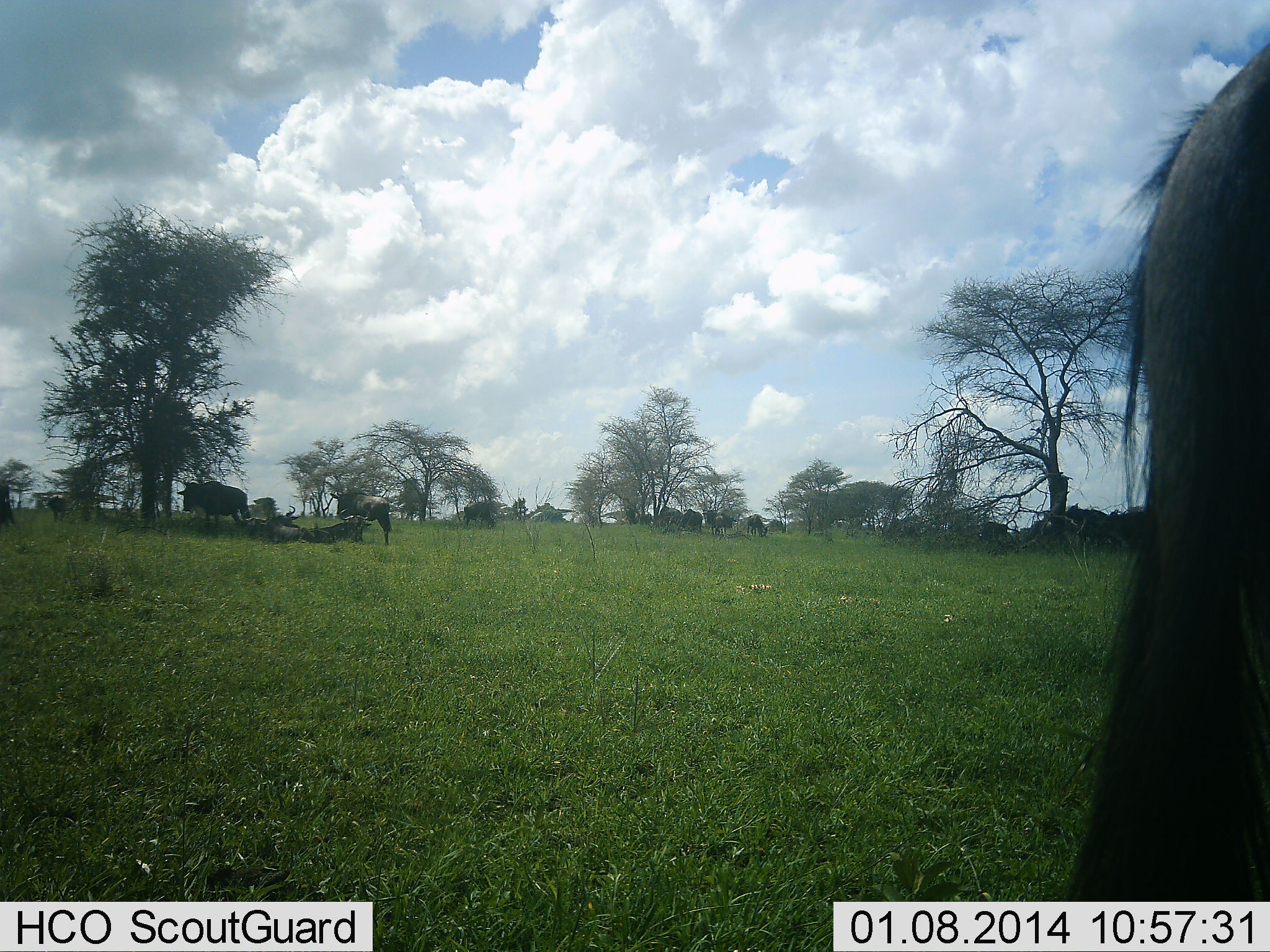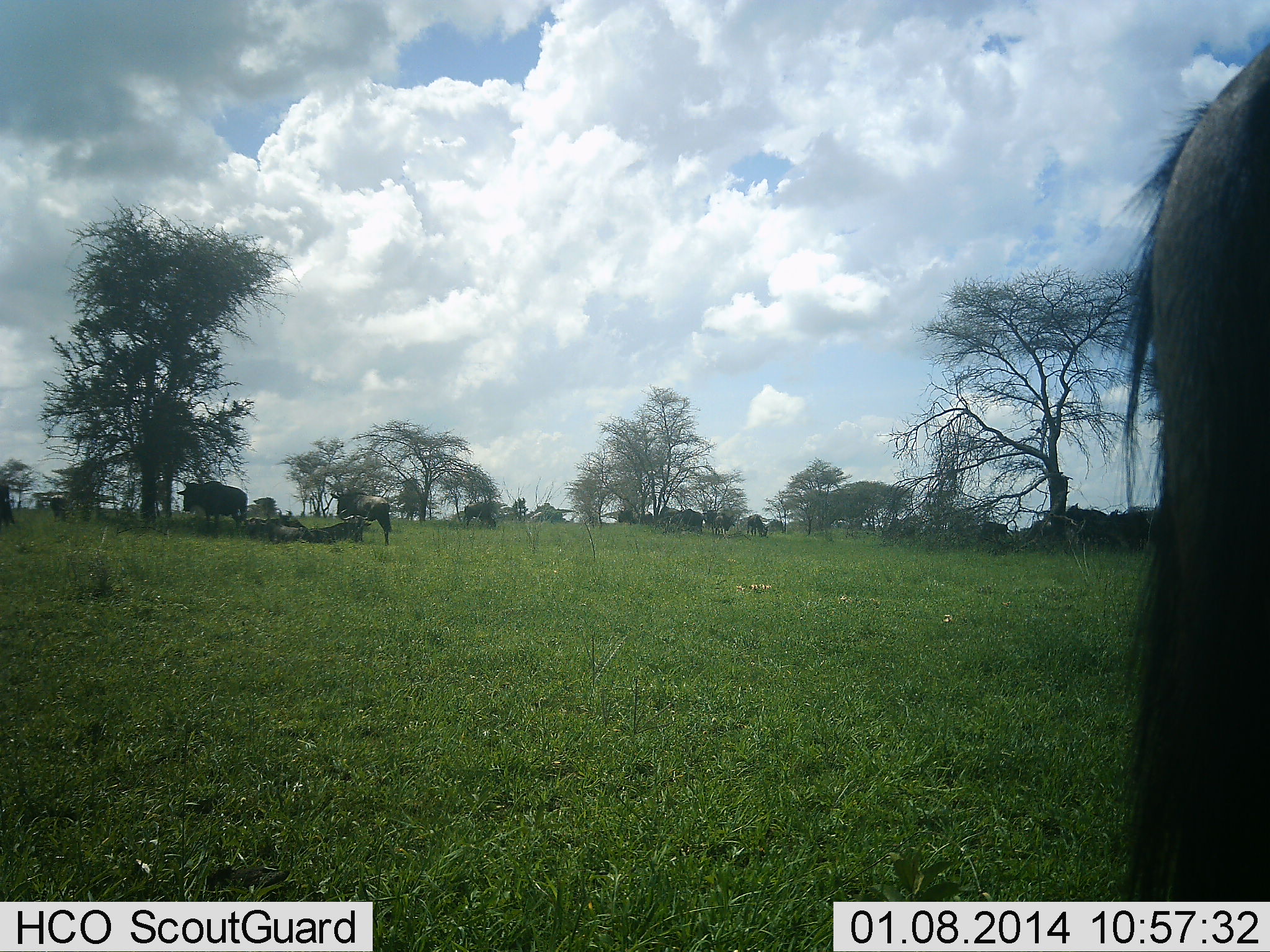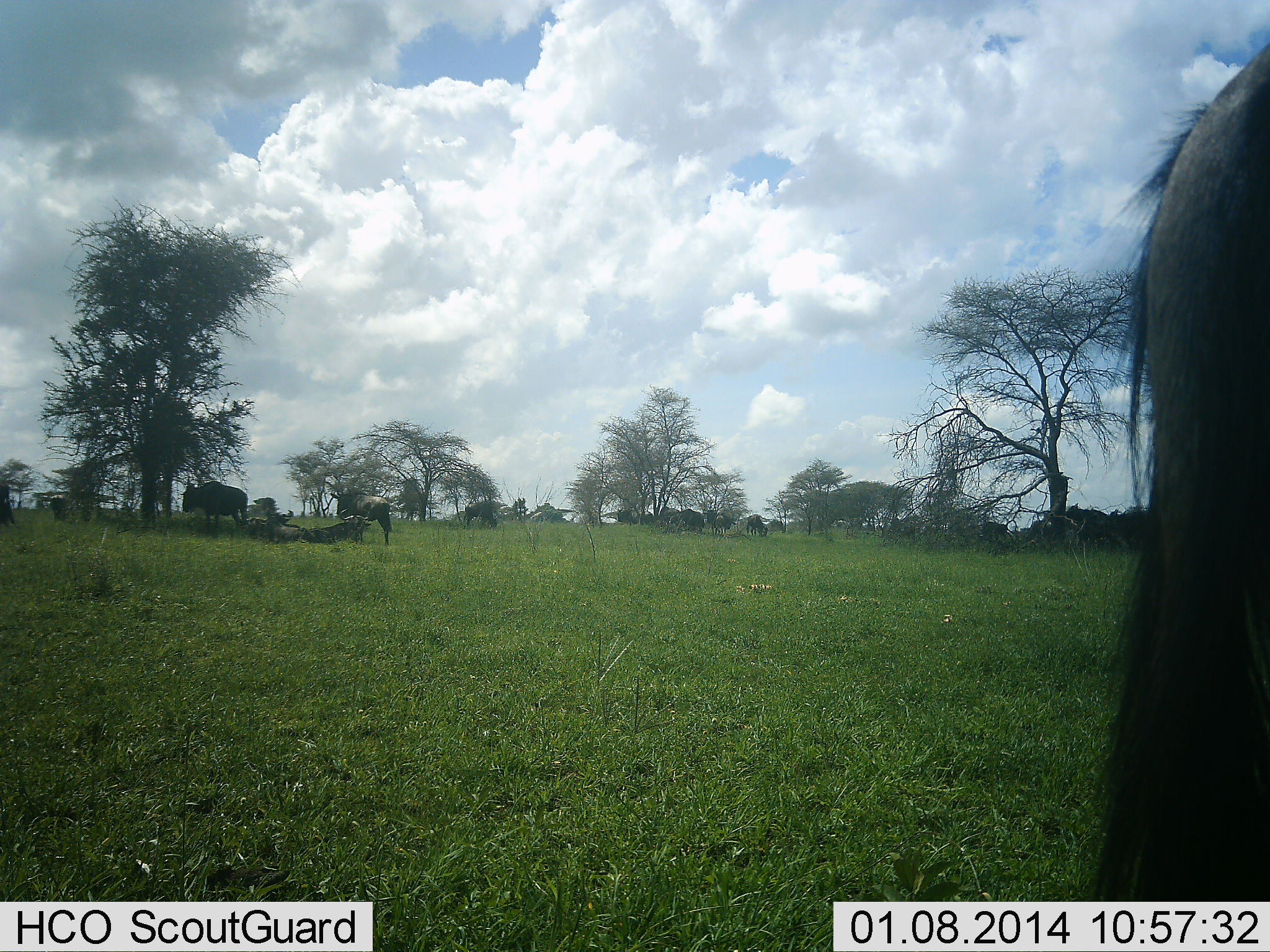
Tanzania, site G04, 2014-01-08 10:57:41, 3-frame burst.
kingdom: Animalia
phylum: Chordata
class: Mammalia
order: Artiodactyla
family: Bovidae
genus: Connochaetes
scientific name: Connochaetes taurinus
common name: blue wildebeest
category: wildebeest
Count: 11-50.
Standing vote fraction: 80%.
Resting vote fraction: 40%.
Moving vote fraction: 10%.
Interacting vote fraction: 20%.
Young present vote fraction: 0%.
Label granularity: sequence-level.